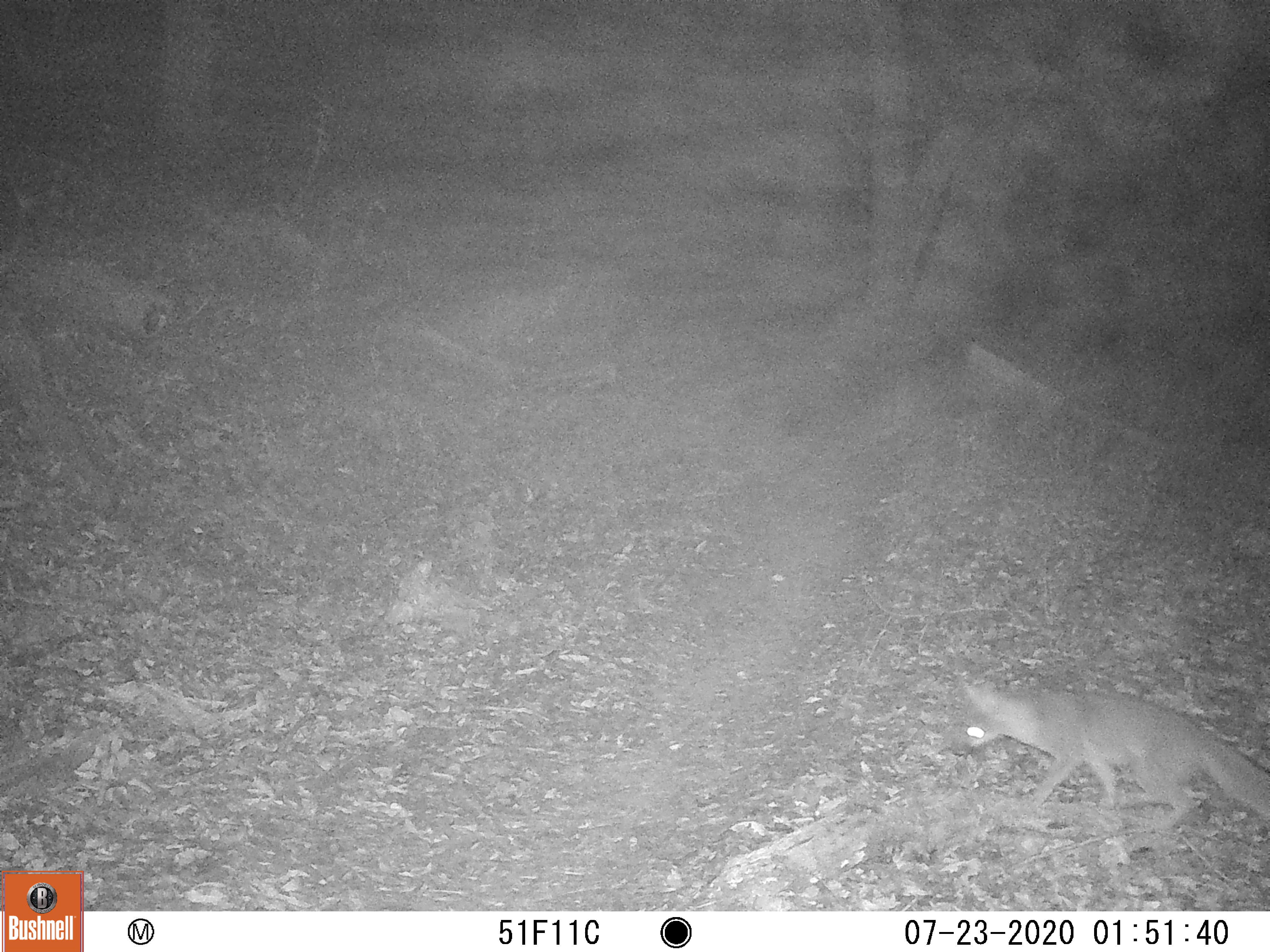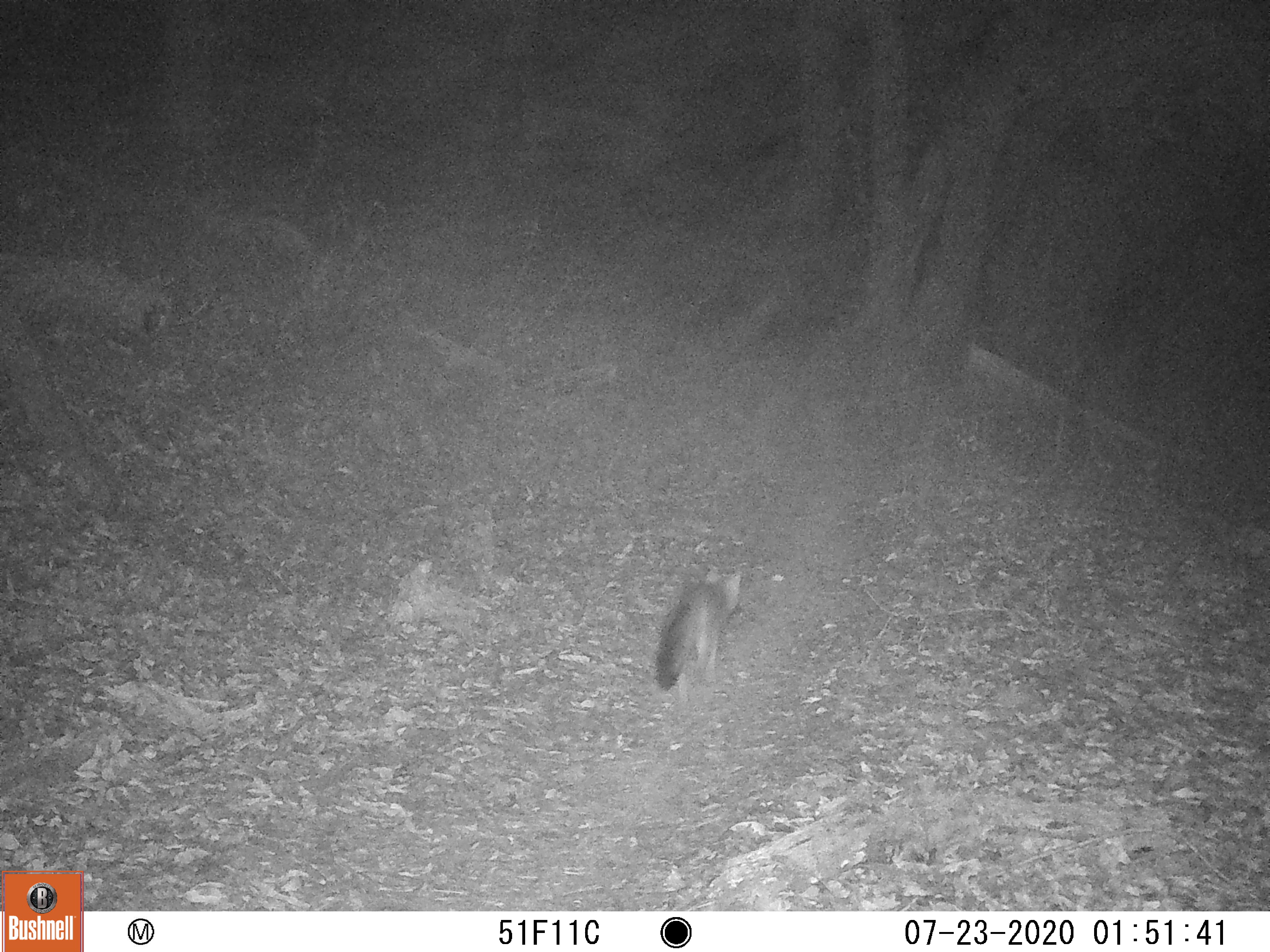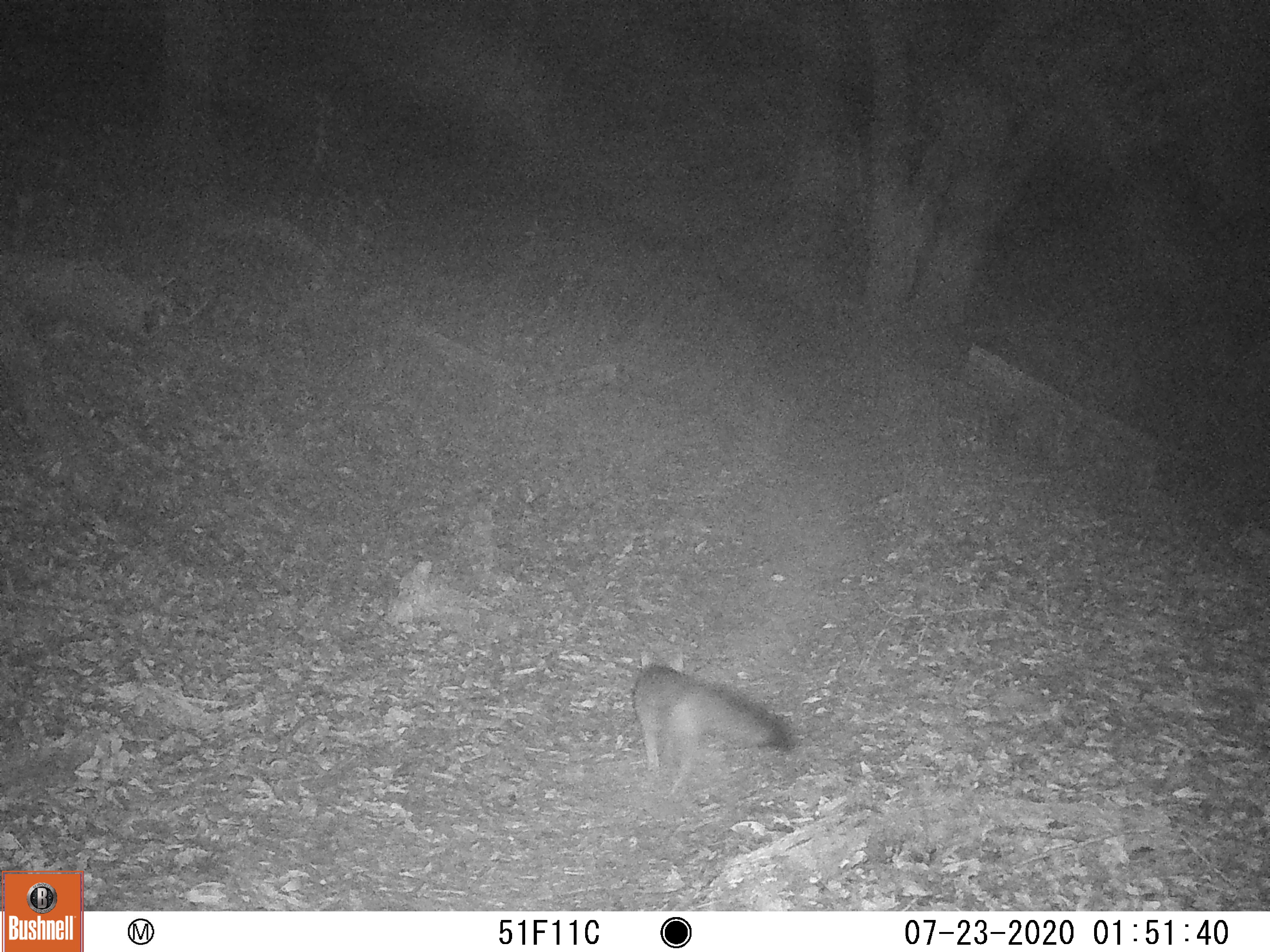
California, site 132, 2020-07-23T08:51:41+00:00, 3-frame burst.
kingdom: Animalia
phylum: Chordata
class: Mammalia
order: Carnivora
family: Canidae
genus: Urocyon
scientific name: Urocyon cinereoargenteus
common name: gray fox